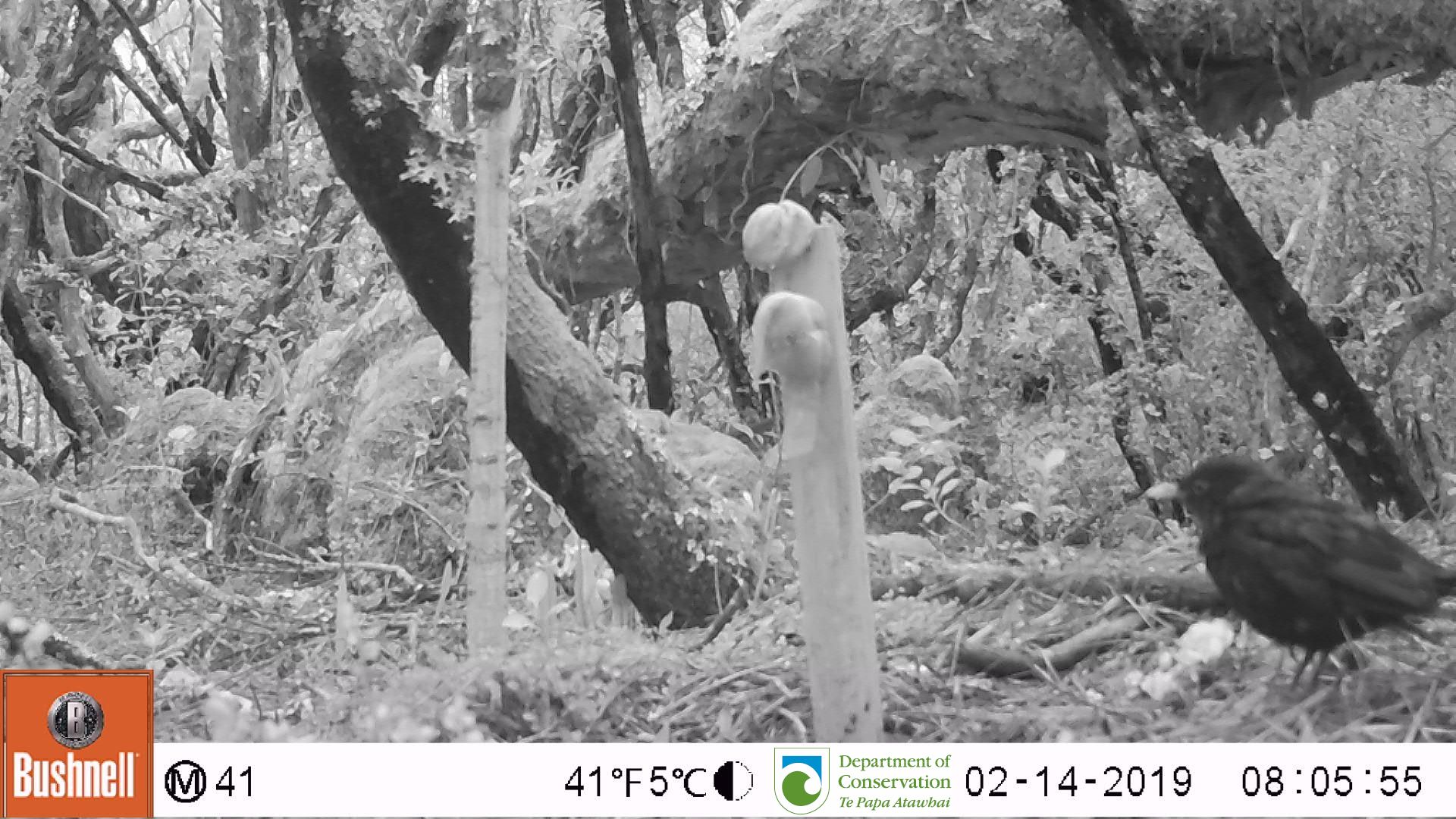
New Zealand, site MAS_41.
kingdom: Animalia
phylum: Chordata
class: Aves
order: Passeriformes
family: Turdidae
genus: Turdus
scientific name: Turdus merula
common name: eurasian blackbird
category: blackbird